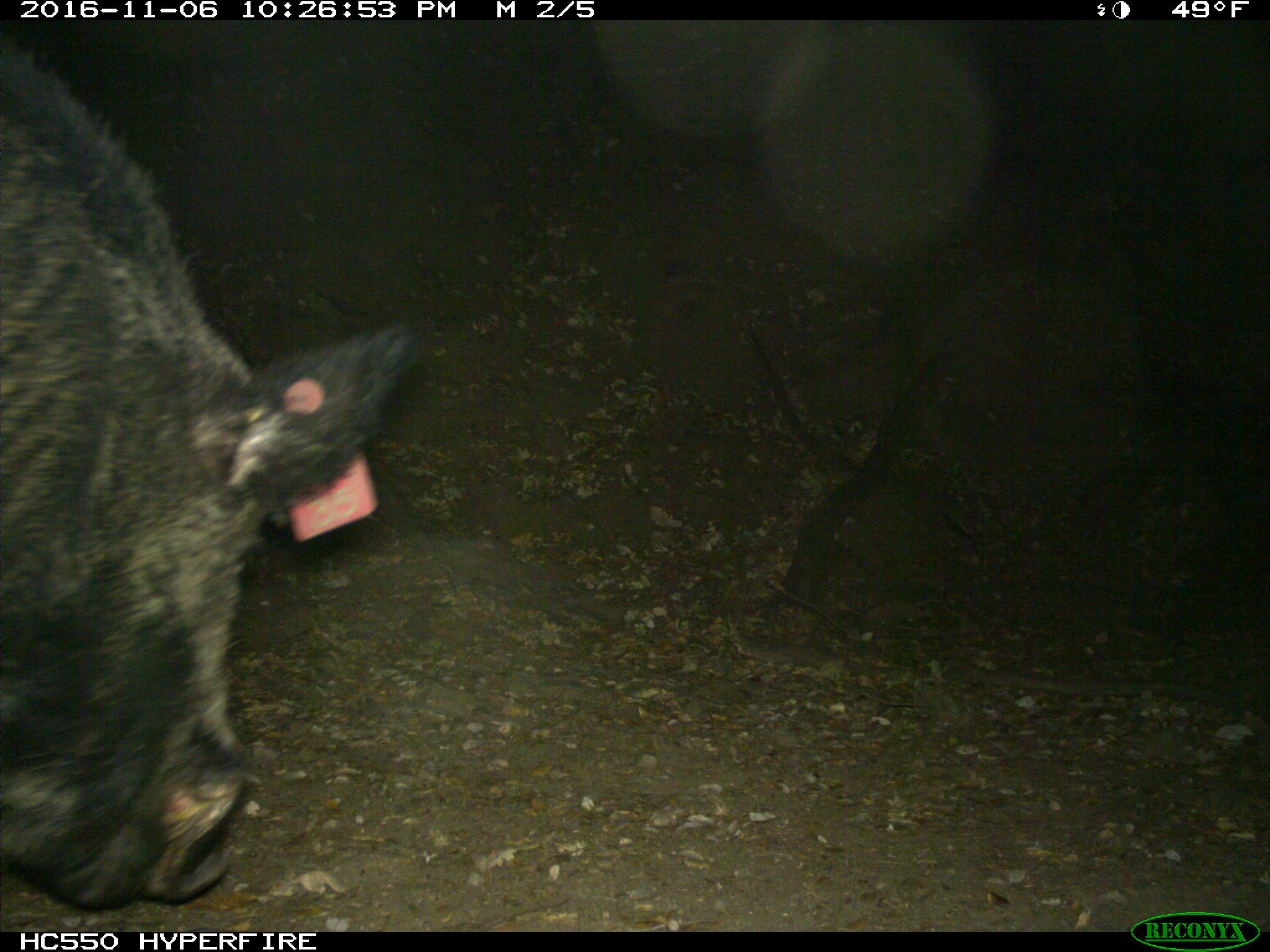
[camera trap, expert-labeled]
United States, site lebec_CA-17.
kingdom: Animalia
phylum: Chordata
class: Mammalia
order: Artiodactyla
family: Suidae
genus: Sus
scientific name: Sus scrofa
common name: wild boar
Sus scrofa (wild boar).